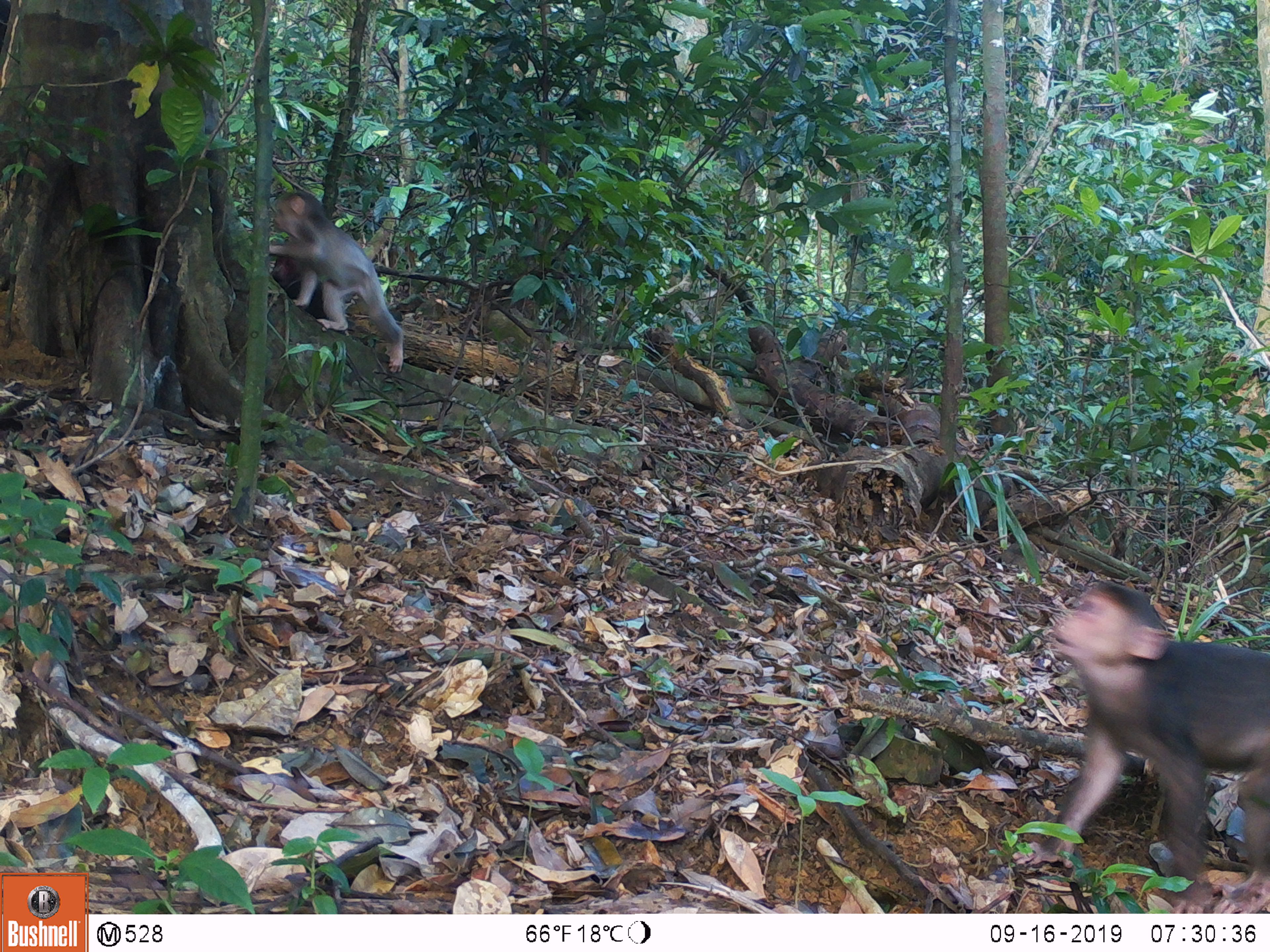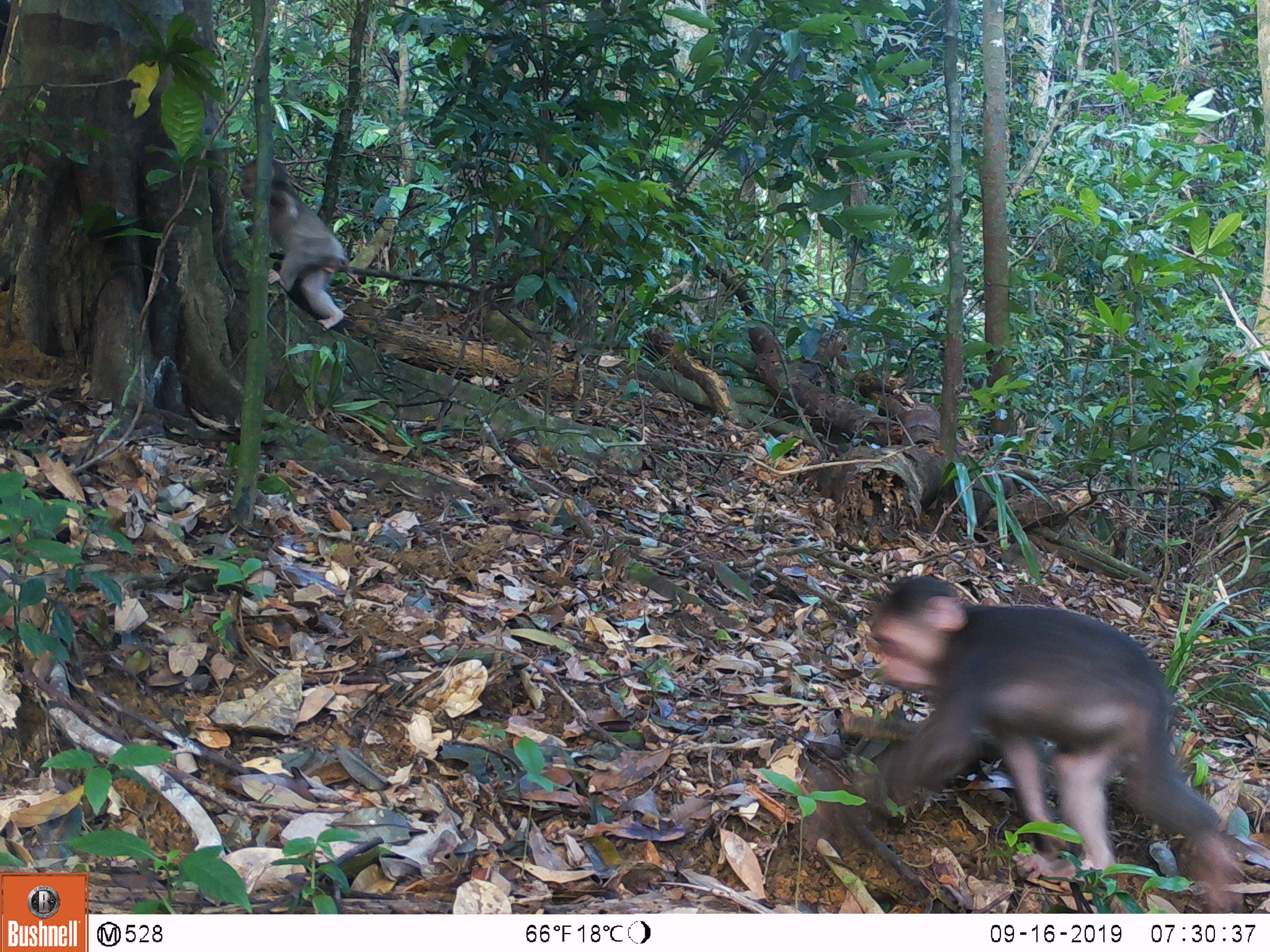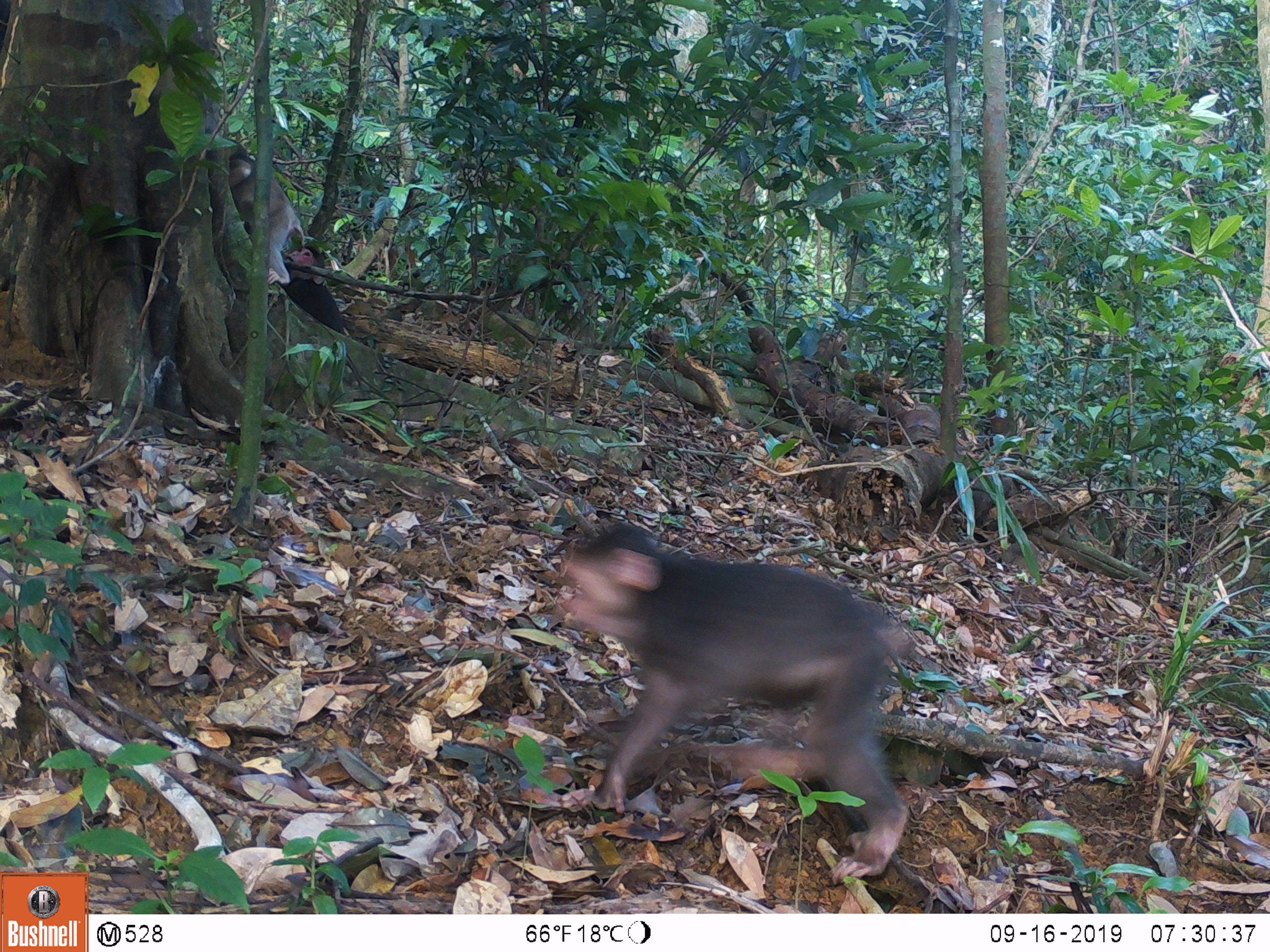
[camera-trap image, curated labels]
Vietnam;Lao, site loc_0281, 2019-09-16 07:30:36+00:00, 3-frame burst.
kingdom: Animalia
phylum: Chordata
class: Mammalia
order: Primates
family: Cercopithecidae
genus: Macaca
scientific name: Macaca arctoides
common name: stump-tailed macaque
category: stump tailed macaque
Stump tailed macaque (stump-tailed macaque) (Macaca arctoides). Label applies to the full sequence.